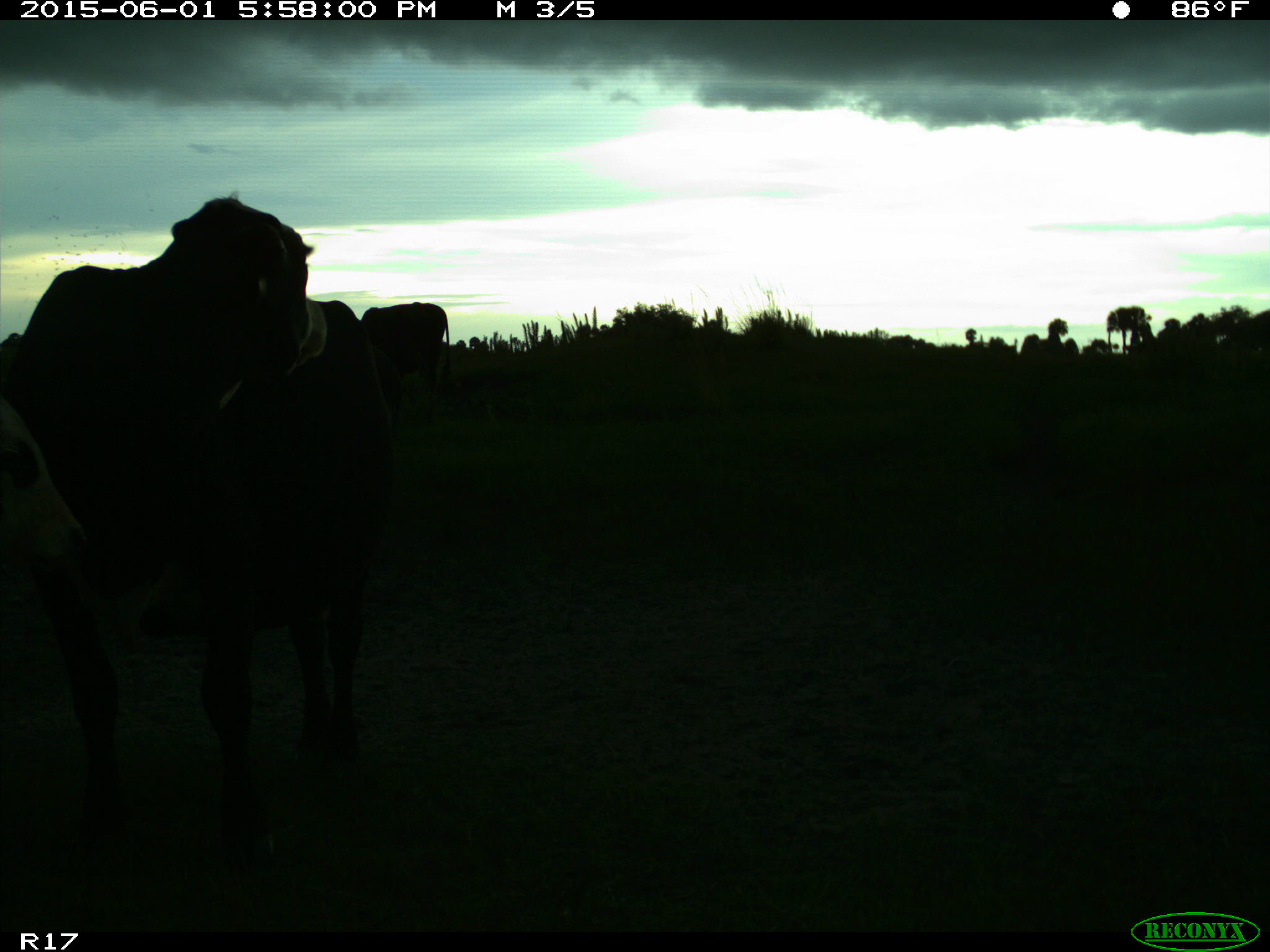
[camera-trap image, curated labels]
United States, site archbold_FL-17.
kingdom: Animalia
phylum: Chordata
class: Mammalia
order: Artiodactyla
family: Bovidae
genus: Bos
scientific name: Bos taurus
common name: domestic cow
Bos taurus (domestic cow).